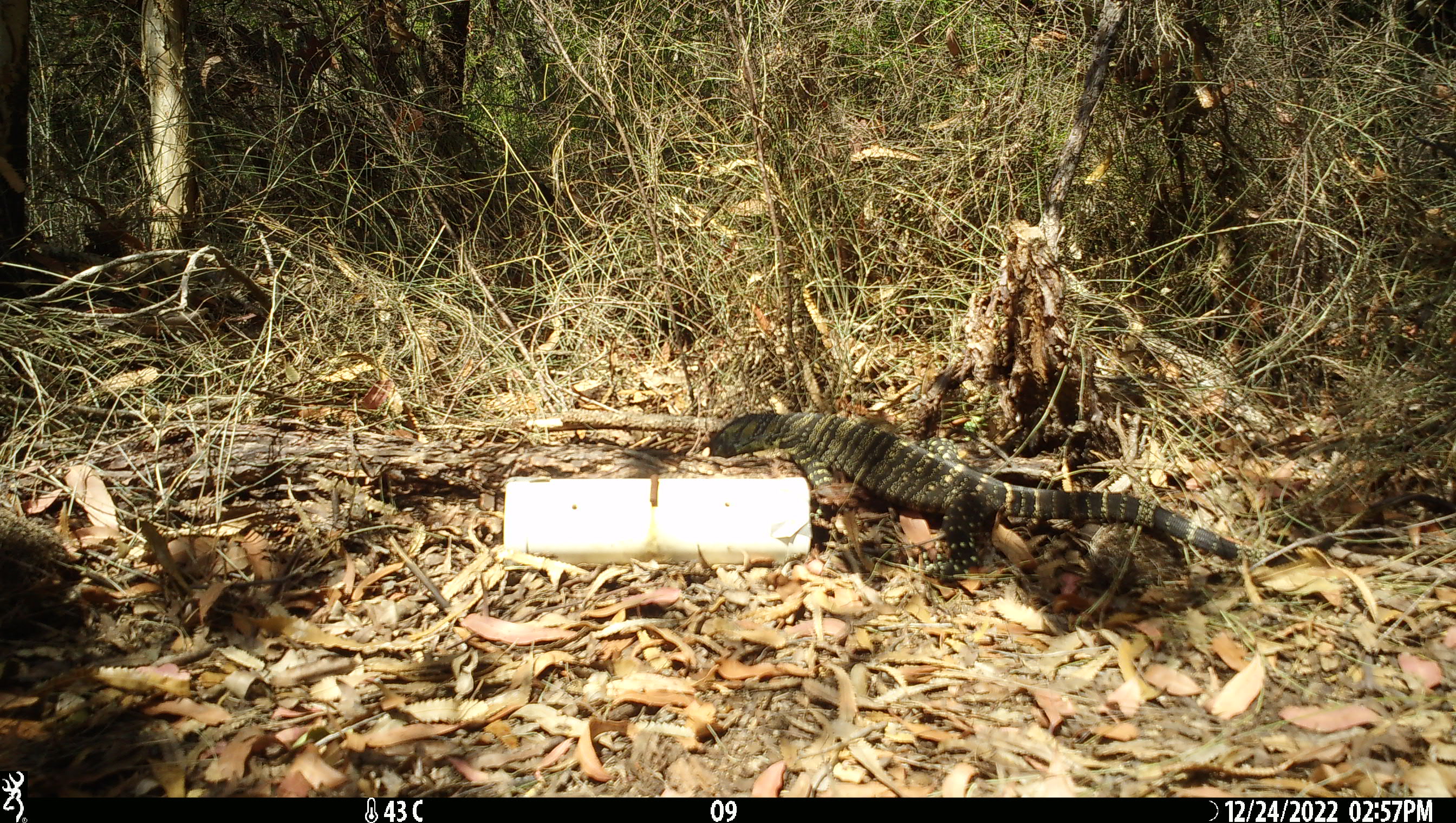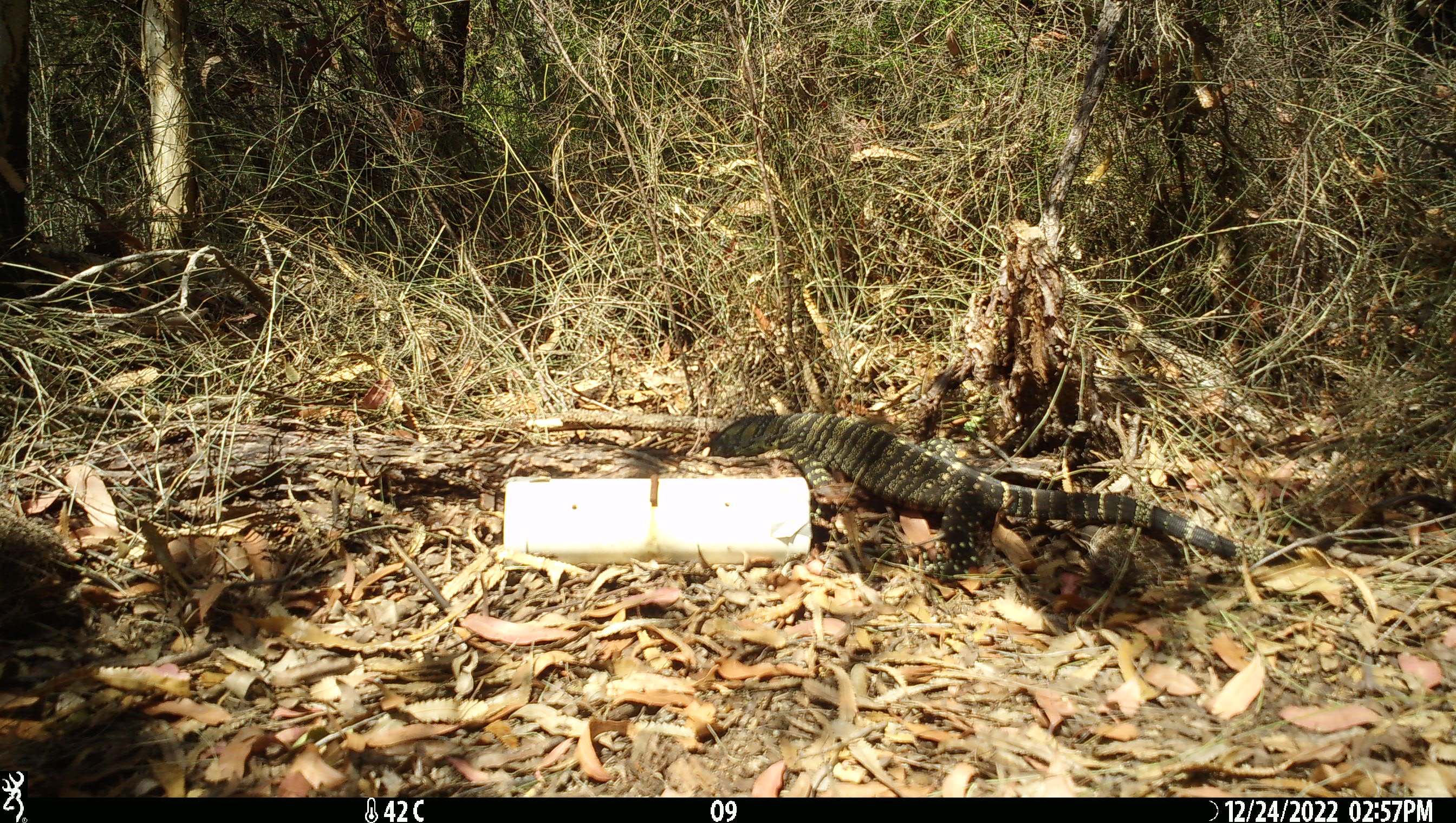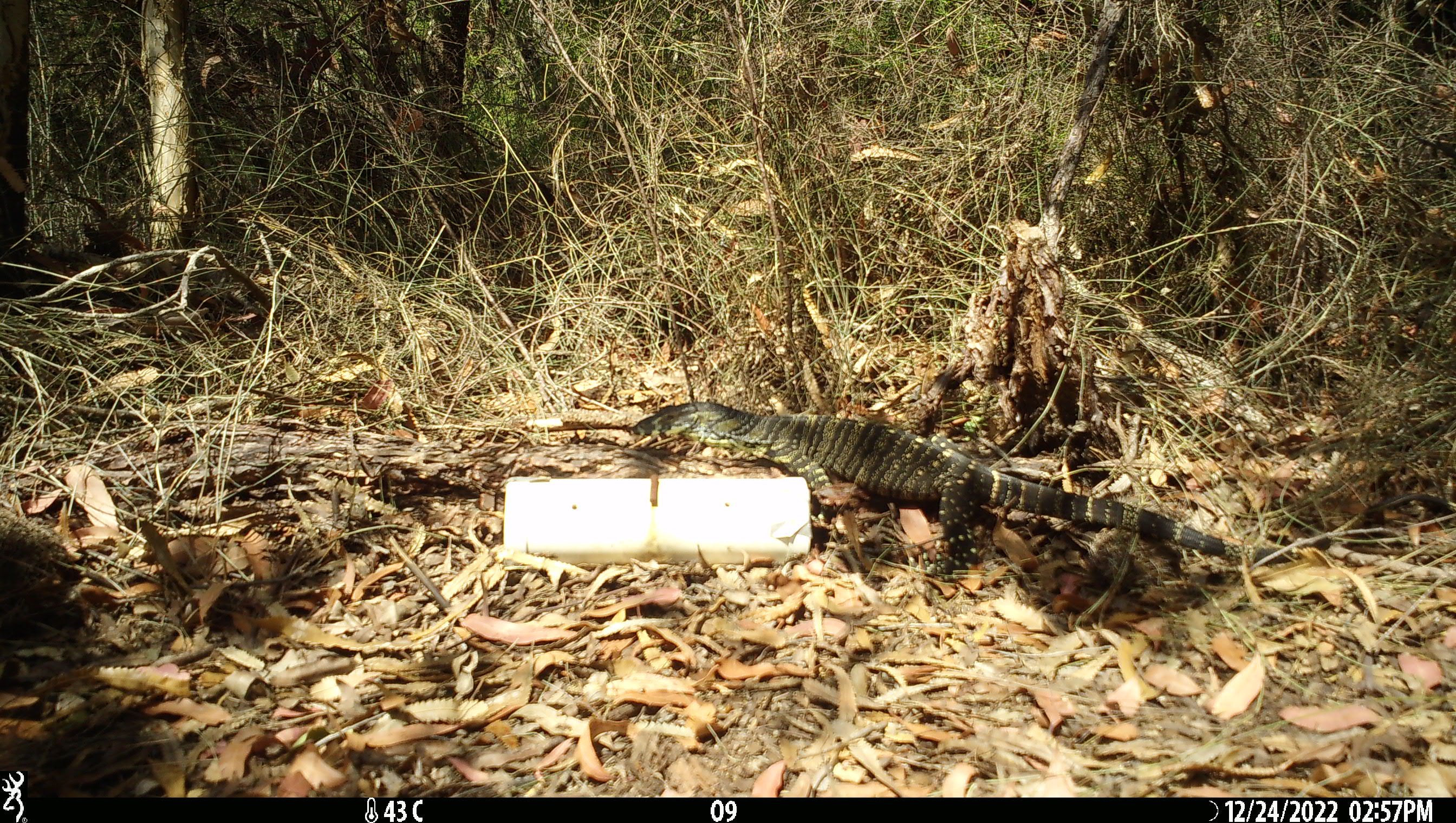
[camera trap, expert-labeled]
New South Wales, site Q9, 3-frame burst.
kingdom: Animalia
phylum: Chordata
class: Reptilia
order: Squamata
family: Varanidae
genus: Varanus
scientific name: Varanus varius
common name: lace monitor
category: goanna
Goanna (lace monitor) (Varanus varius).